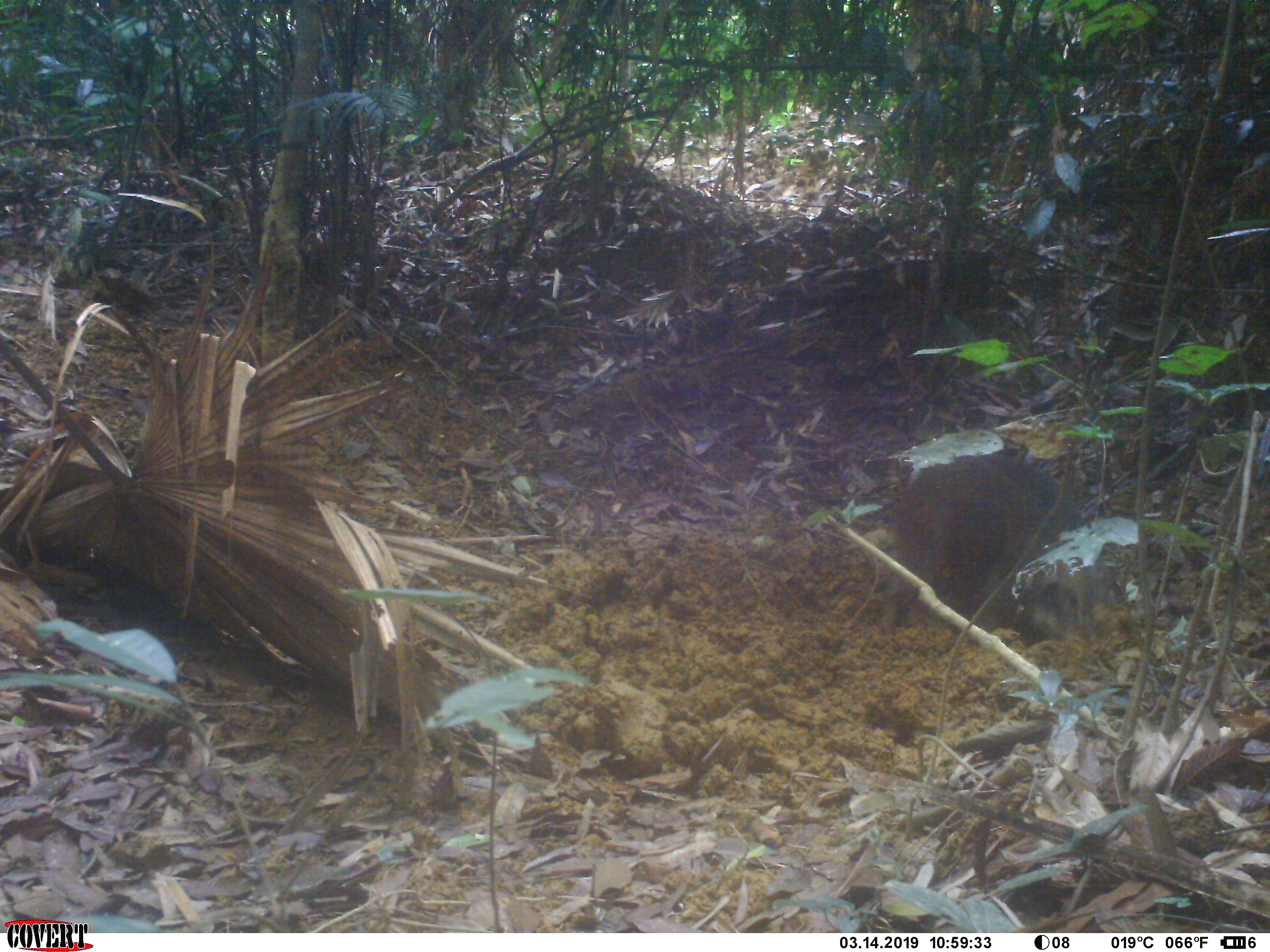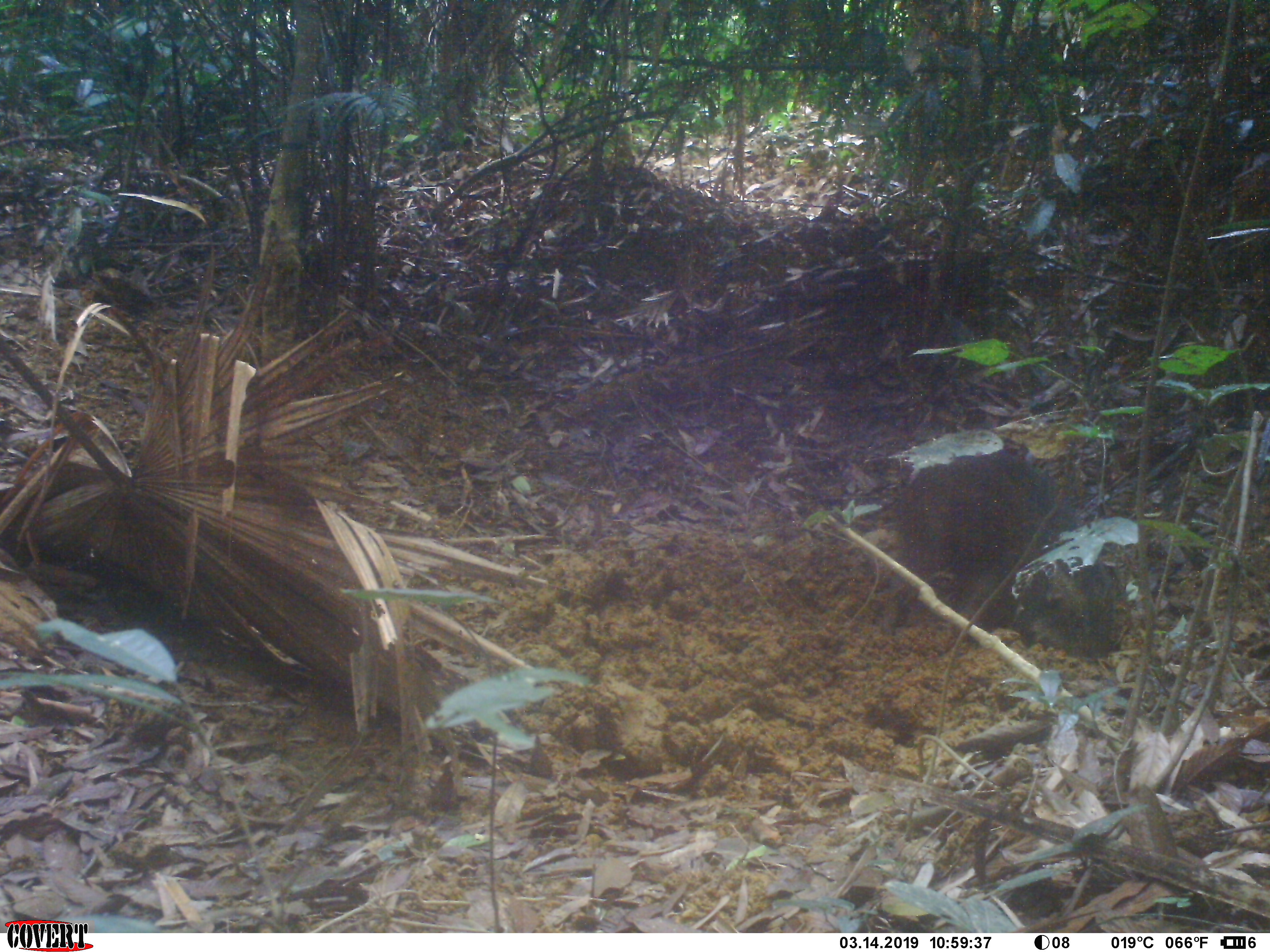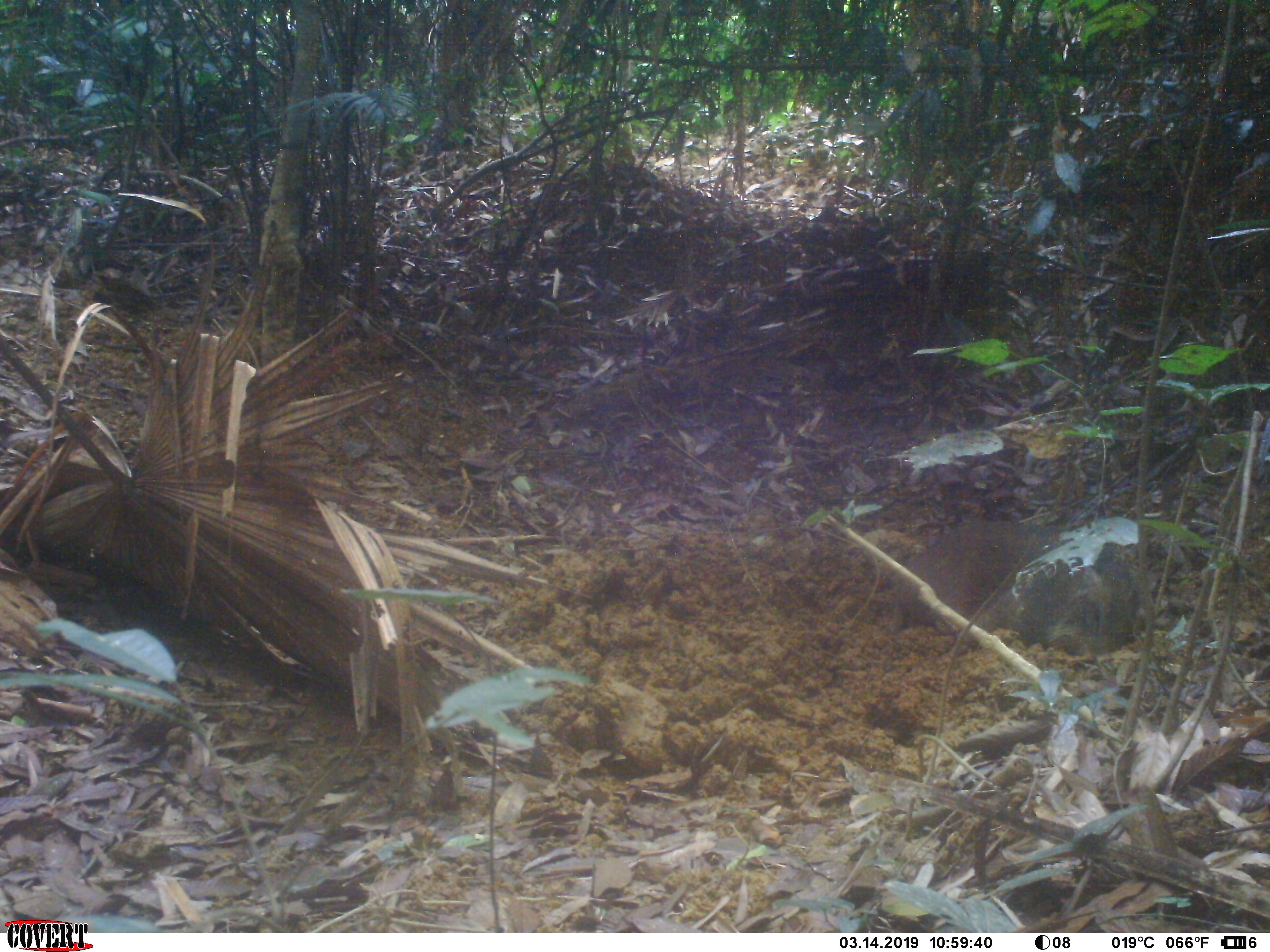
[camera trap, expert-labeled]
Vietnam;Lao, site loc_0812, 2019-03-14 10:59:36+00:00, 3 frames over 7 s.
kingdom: Animalia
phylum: Chordata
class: Mammalia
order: Artiodactyla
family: Suidae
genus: Sus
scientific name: Sus scrofa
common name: eurasian wild pig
Eurasian wild pig (Sus scrofa). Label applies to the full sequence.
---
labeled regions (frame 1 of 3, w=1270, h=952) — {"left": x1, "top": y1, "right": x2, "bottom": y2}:
eurasian wild pig: {"left": 880, "top": 452, "right": 1117, "bottom": 637}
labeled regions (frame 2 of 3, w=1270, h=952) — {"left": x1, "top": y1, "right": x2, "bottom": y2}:
eurasian wild pig: {"left": 877, "top": 444, "right": 1117, "bottom": 667}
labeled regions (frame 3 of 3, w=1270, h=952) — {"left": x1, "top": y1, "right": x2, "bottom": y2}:
eurasian wild pig: {"left": 891, "top": 521, "right": 1144, "bottom": 659}